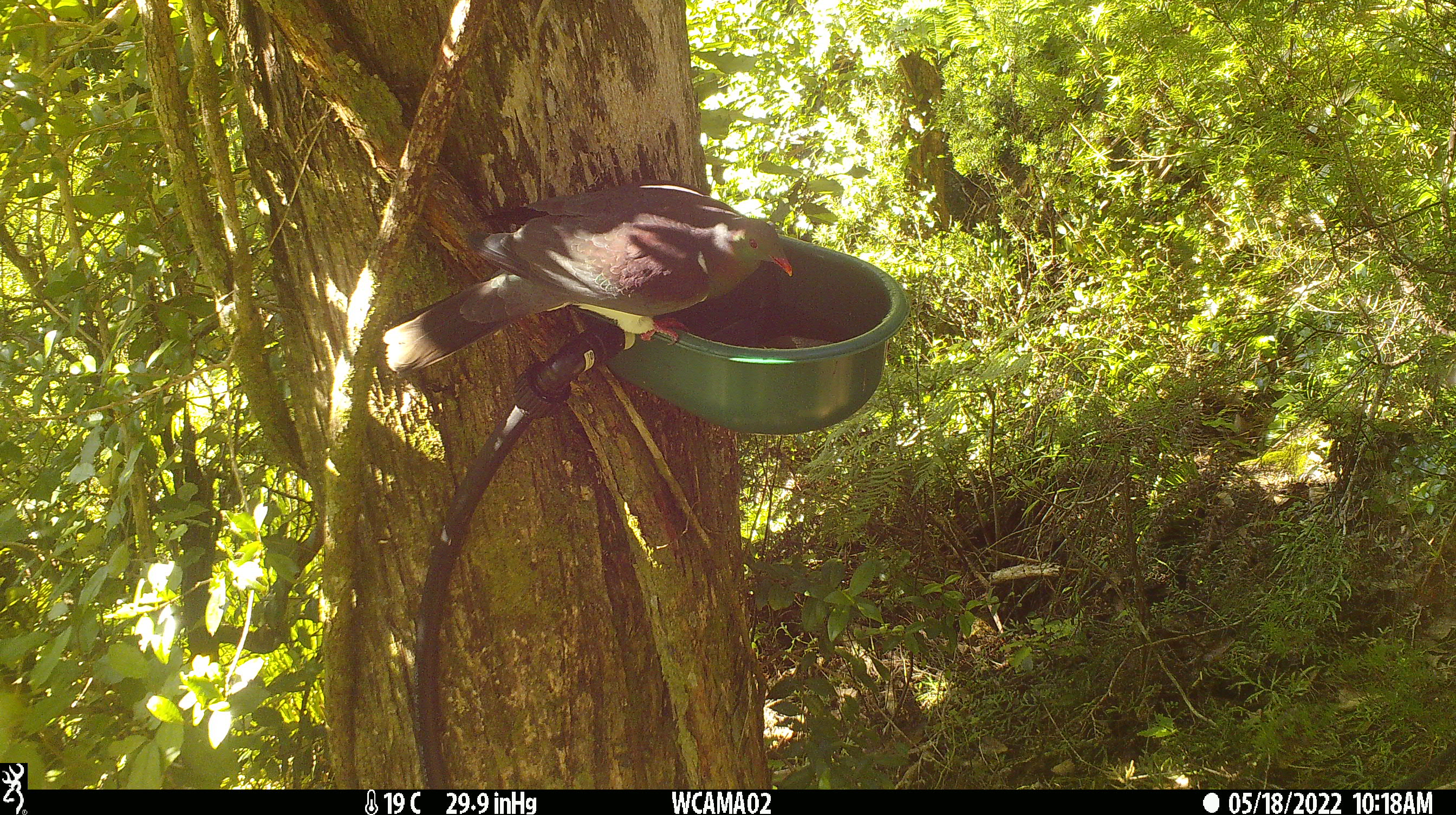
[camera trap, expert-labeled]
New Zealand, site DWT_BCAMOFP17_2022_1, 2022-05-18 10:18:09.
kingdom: Animalia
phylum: Chordata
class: Aves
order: Columbiformes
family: Columbidae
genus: Hemiphaga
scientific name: Hemiphaga novaeseelandiae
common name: new zealand pigeon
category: kereru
Kereru (new zealand pigeon) (Hemiphaga novaeseelandiae).